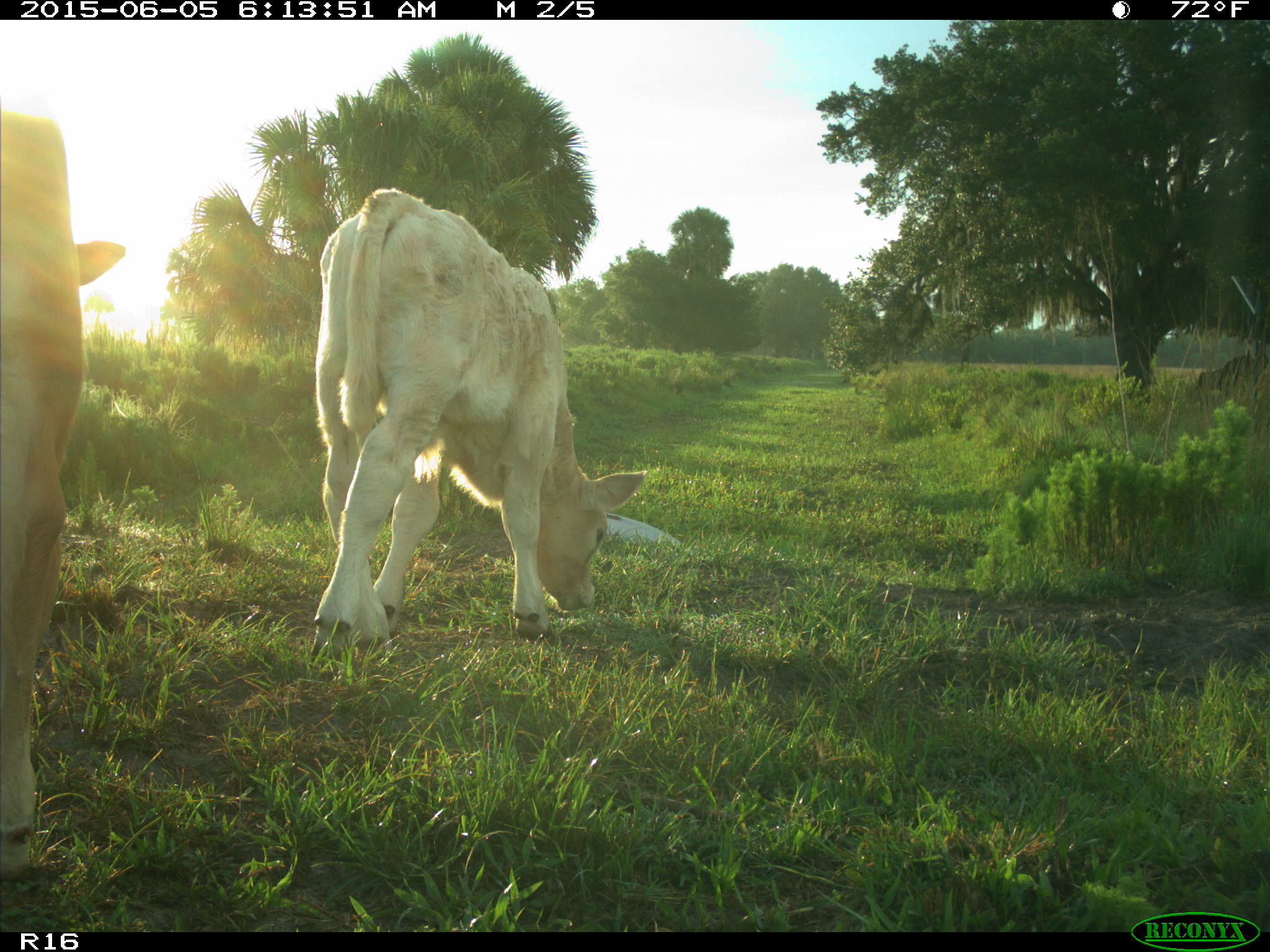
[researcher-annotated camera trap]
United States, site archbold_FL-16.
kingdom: Animalia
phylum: Chordata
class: Mammalia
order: Artiodactyla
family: Bovidae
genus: Bos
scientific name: Bos taurus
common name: domestic cow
Bos taurus (domestic cow).